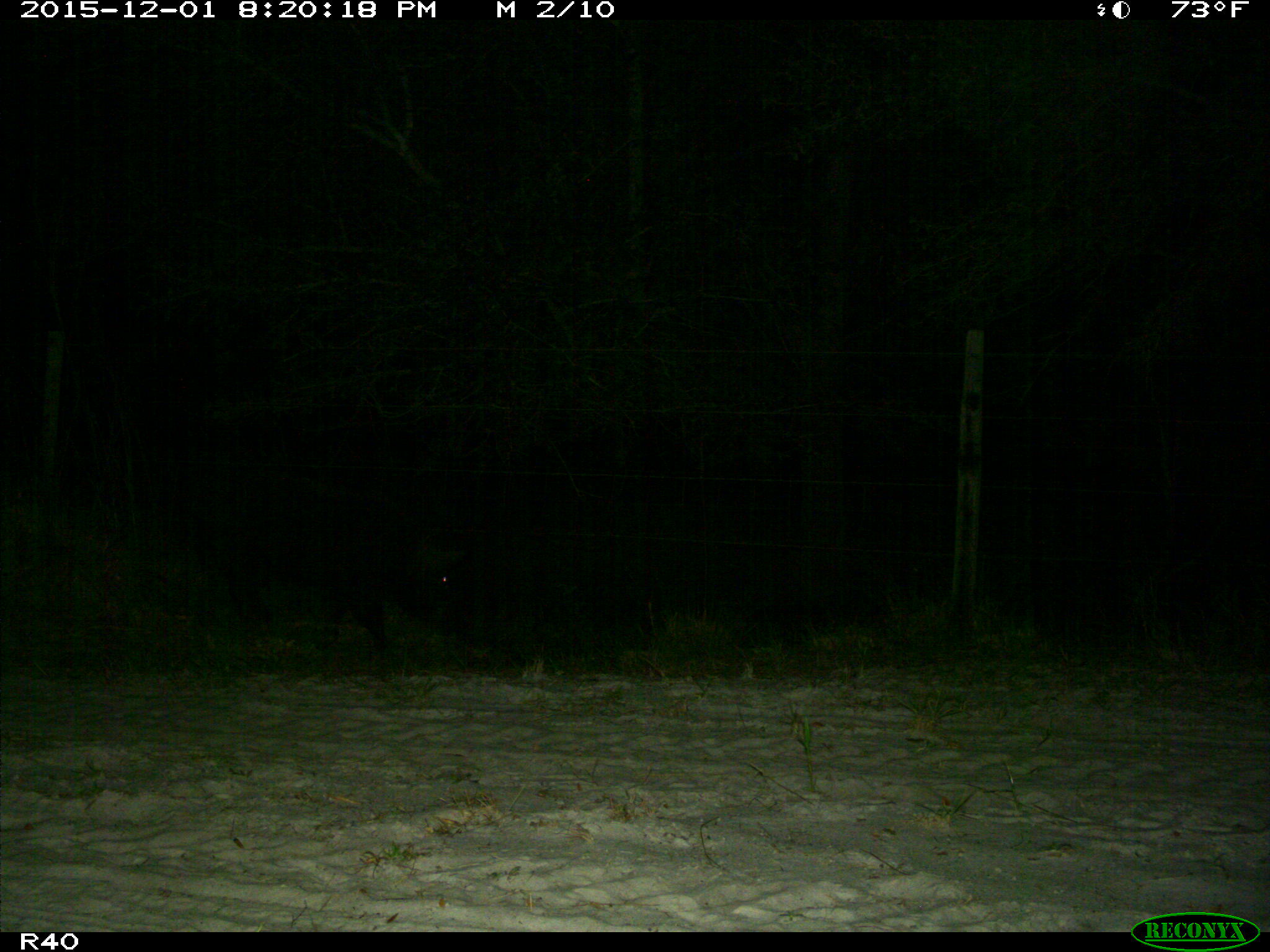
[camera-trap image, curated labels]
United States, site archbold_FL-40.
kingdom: Animalia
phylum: Chordata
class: Mammalia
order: Artiodactyla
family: Suidae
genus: Sus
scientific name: Sus scrofa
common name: wild boar